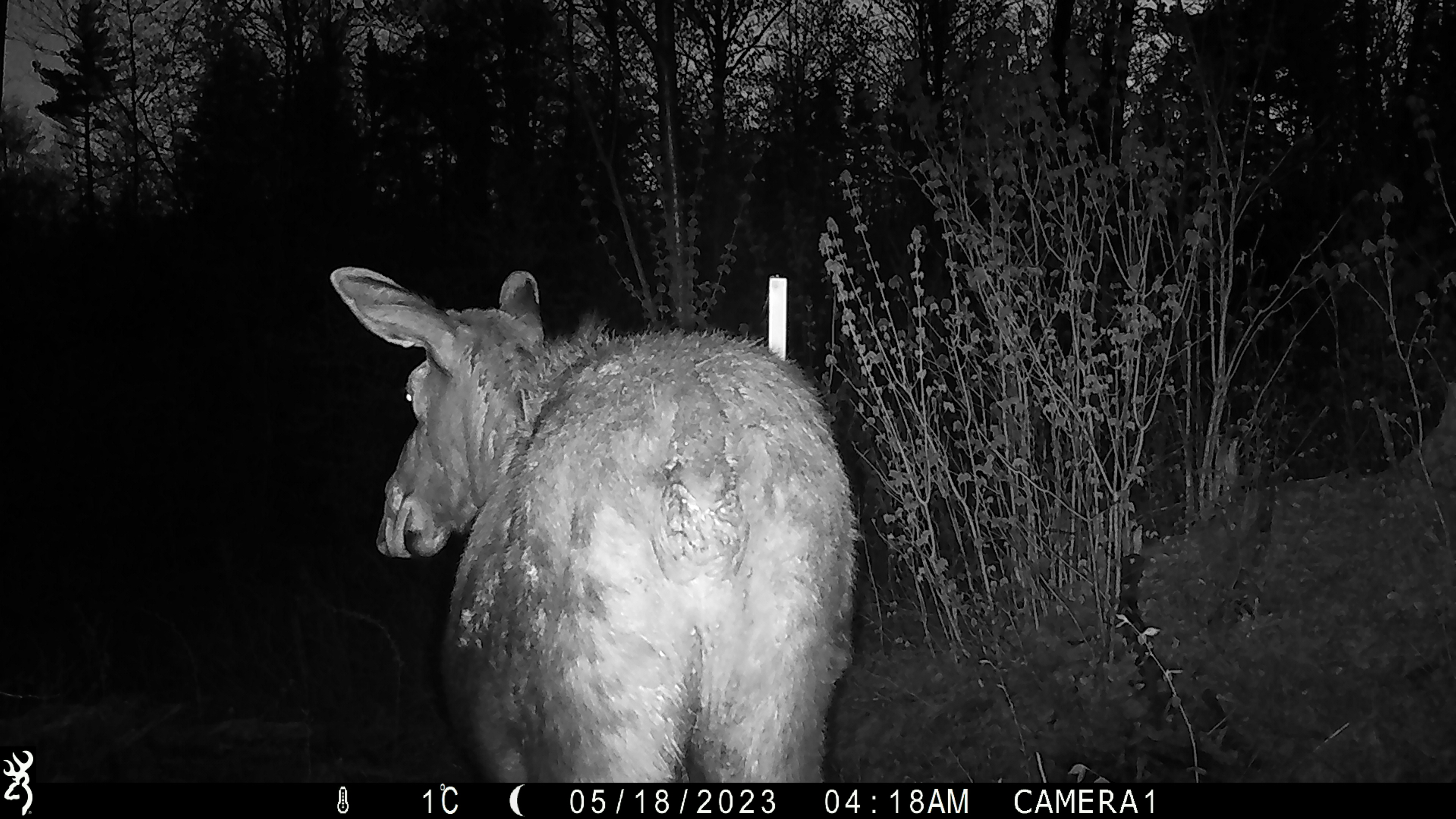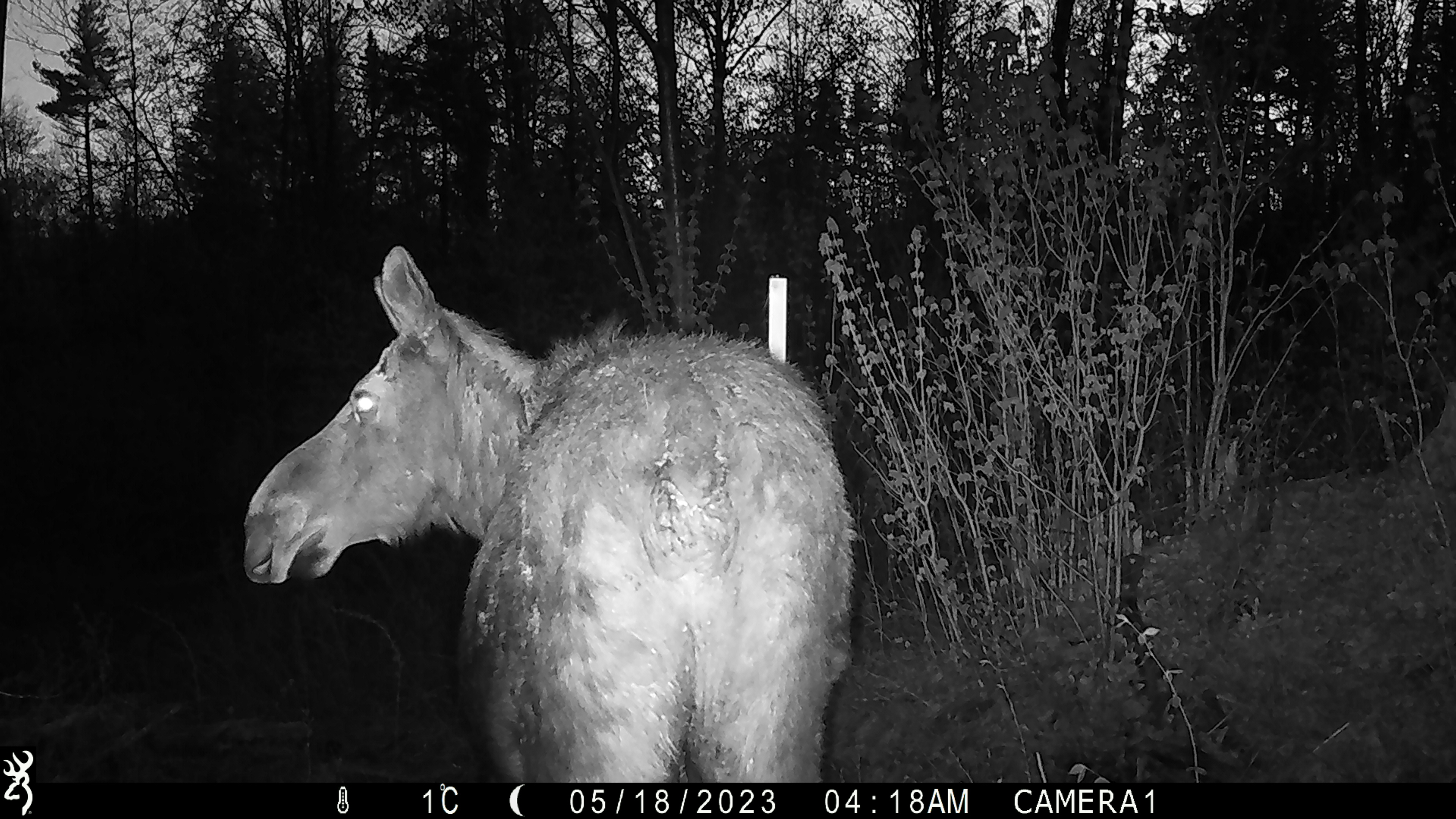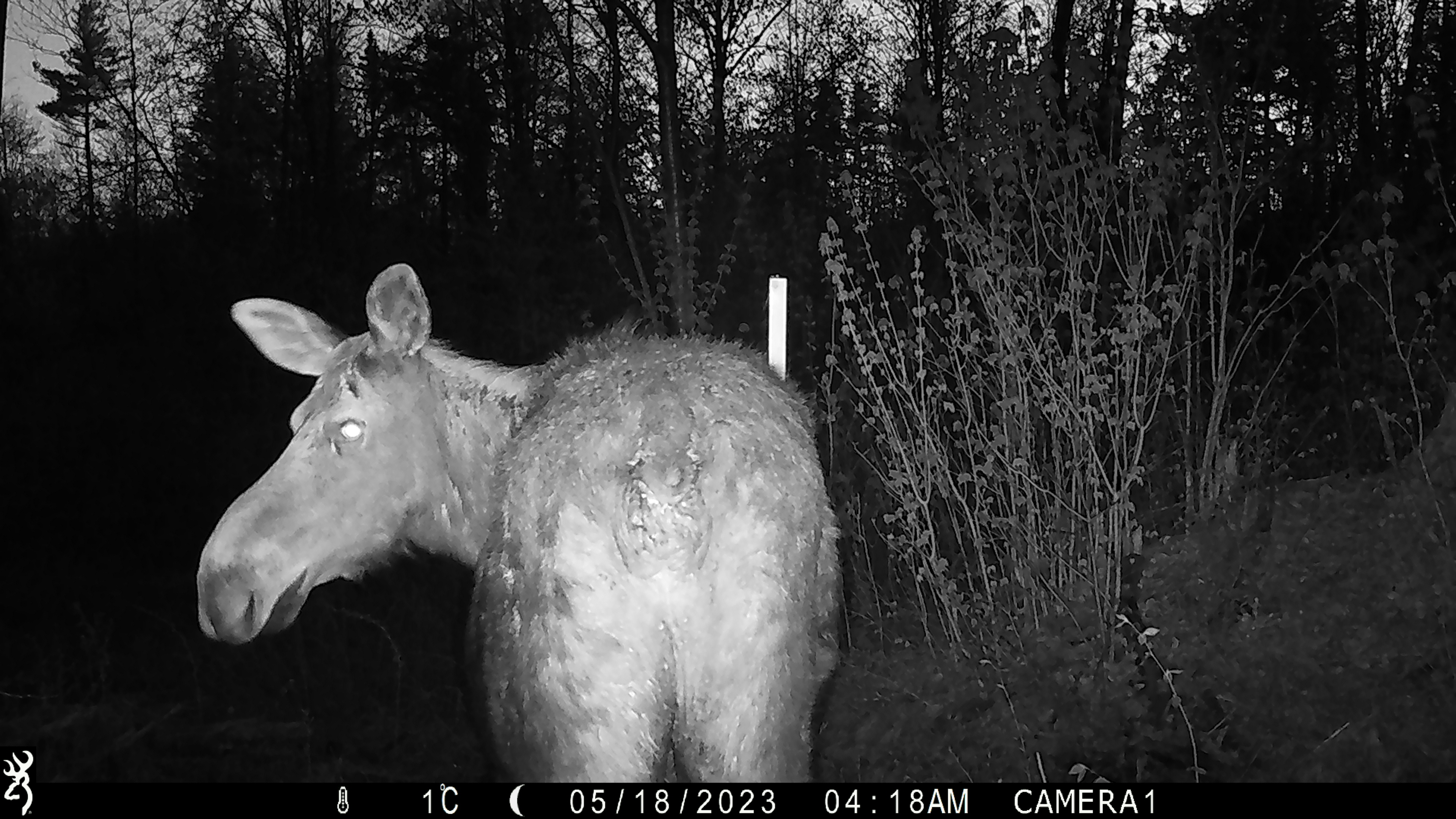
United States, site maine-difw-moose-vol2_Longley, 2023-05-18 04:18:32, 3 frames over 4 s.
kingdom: Animalia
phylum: Chordata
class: Mammalia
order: Artiodactyla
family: Cervidae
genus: Alces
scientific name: Alces alces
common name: moose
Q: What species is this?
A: Moose (Alces alces).